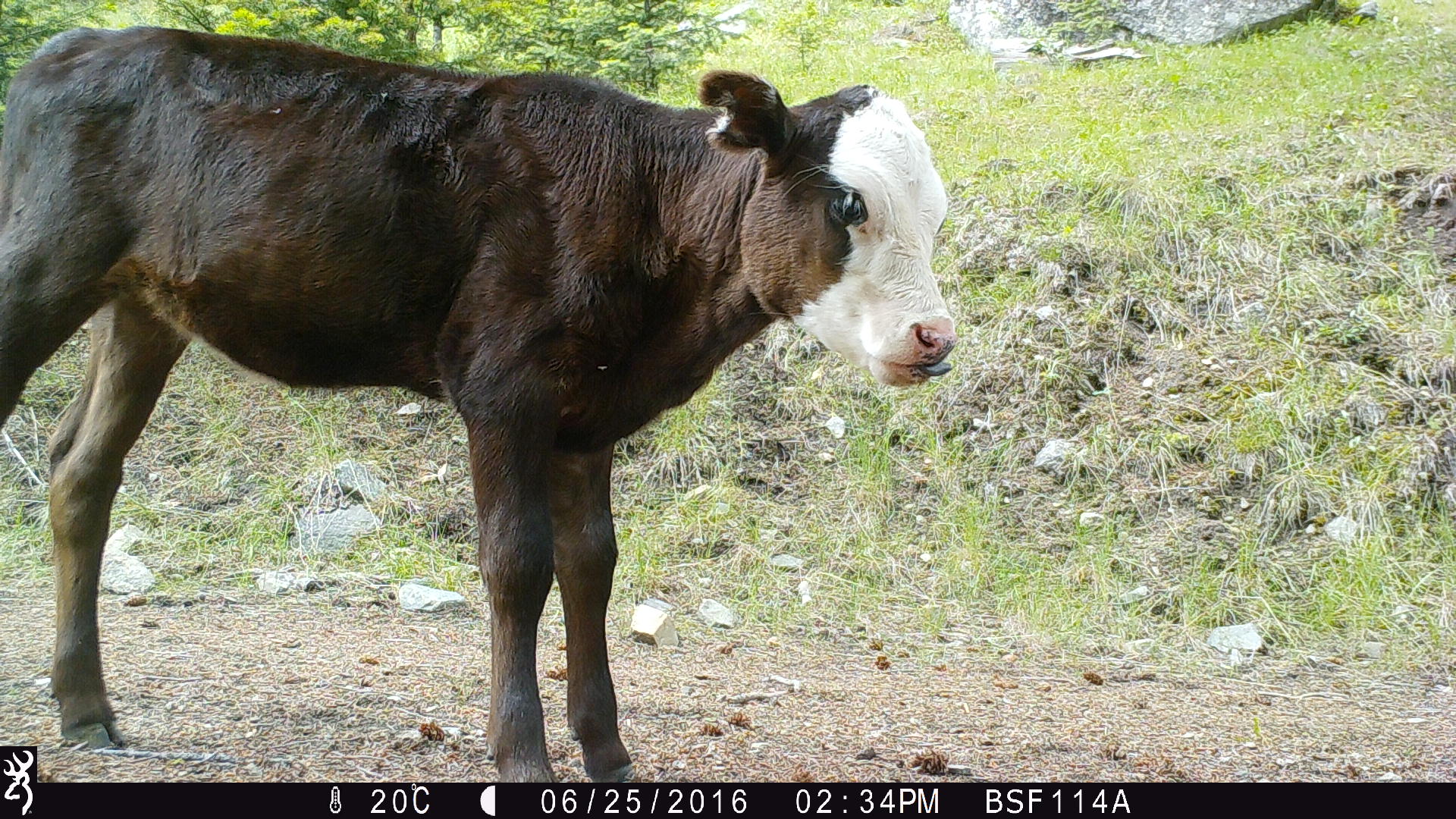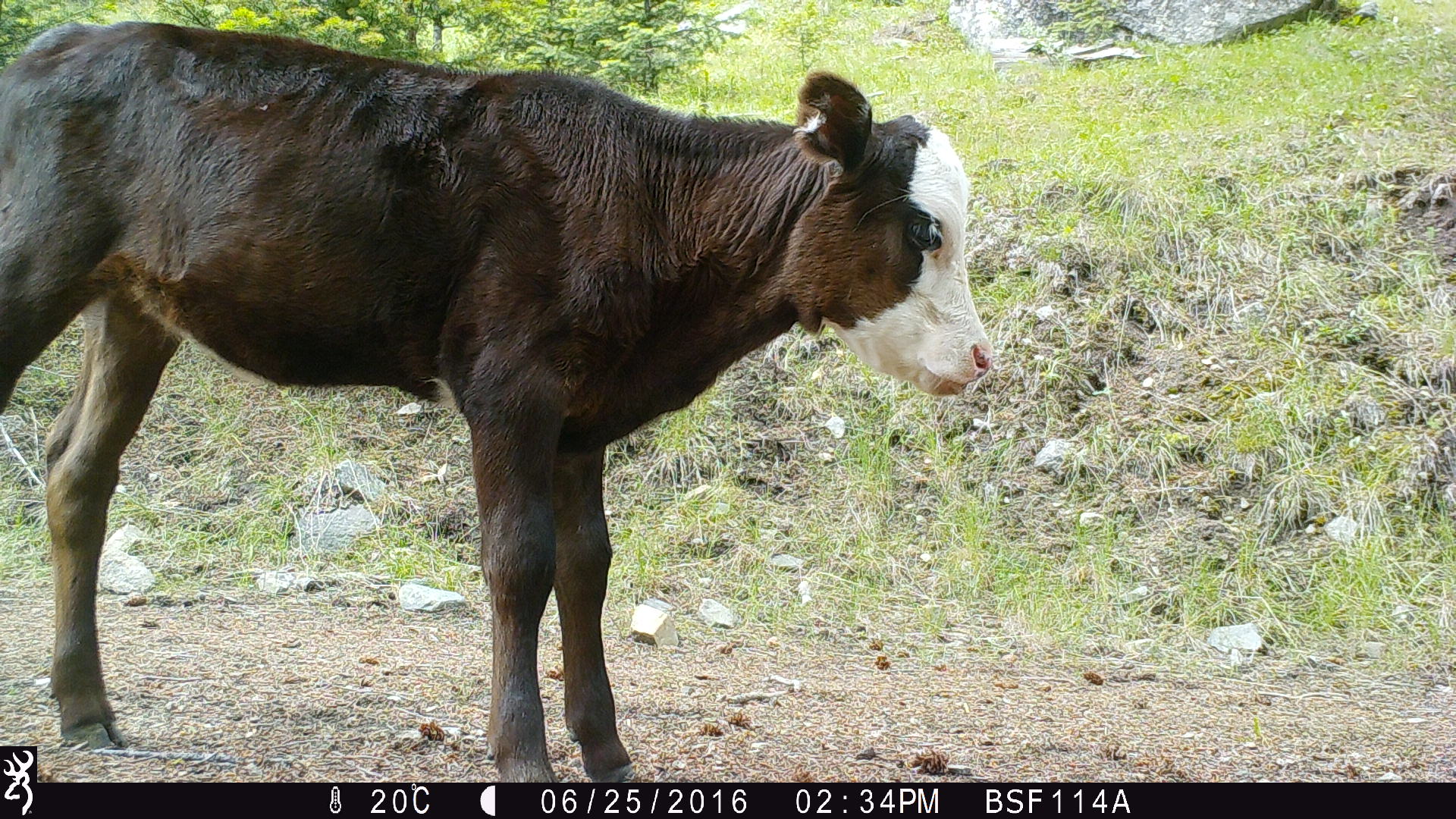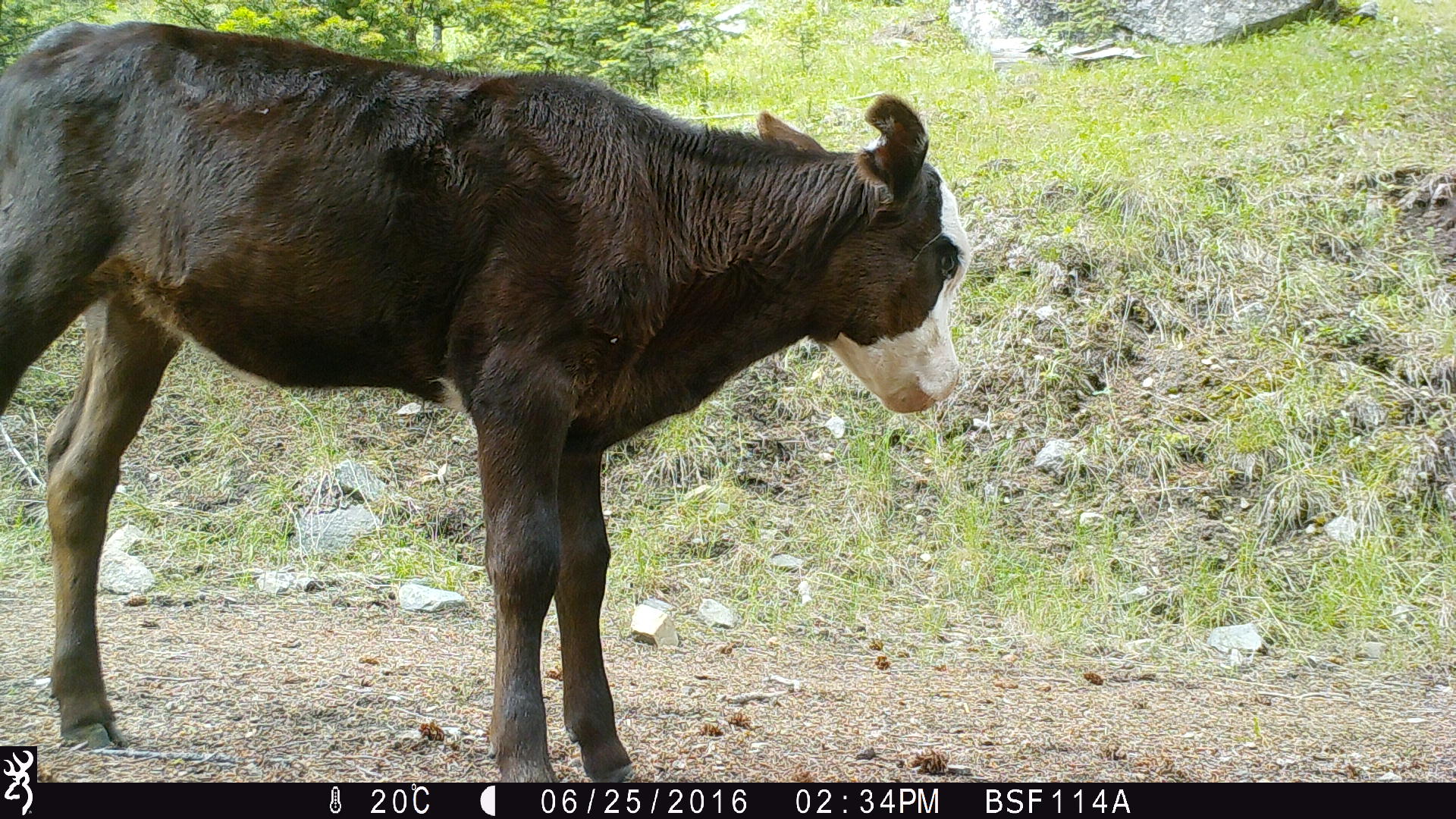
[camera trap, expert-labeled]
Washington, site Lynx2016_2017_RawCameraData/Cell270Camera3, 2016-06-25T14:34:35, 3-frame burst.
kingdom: Animalia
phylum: Chordata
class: Mammalia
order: Artiodactyla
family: Bovidae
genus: Bos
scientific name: Bos taurus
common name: domestic cattle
Domestic cattle (Bos taurus). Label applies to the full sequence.